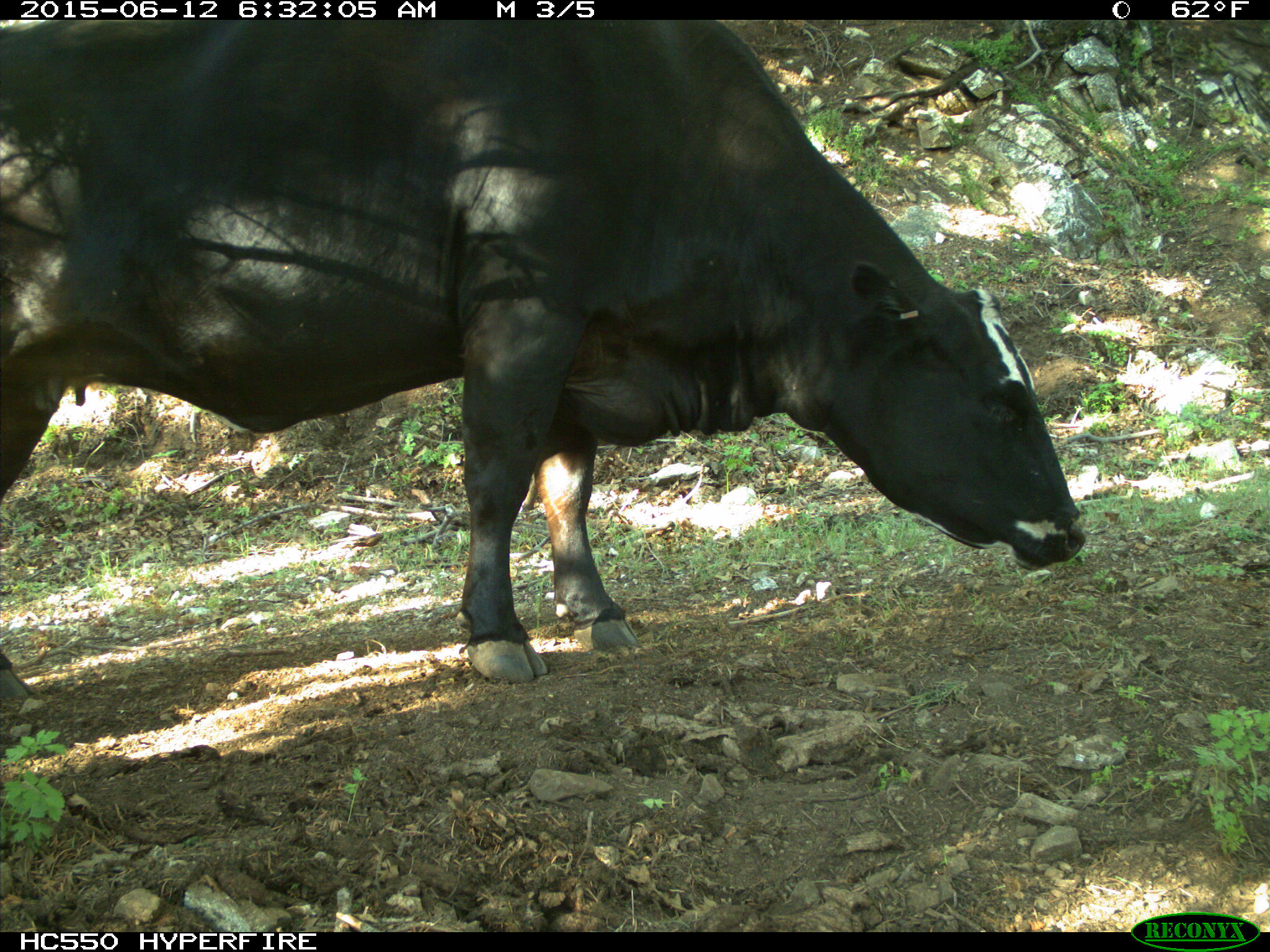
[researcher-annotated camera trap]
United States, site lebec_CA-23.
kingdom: Animalia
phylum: Chordata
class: Mammalia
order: Artiodactyla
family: Bovidae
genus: Bos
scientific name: Bos taurus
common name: domestic cow